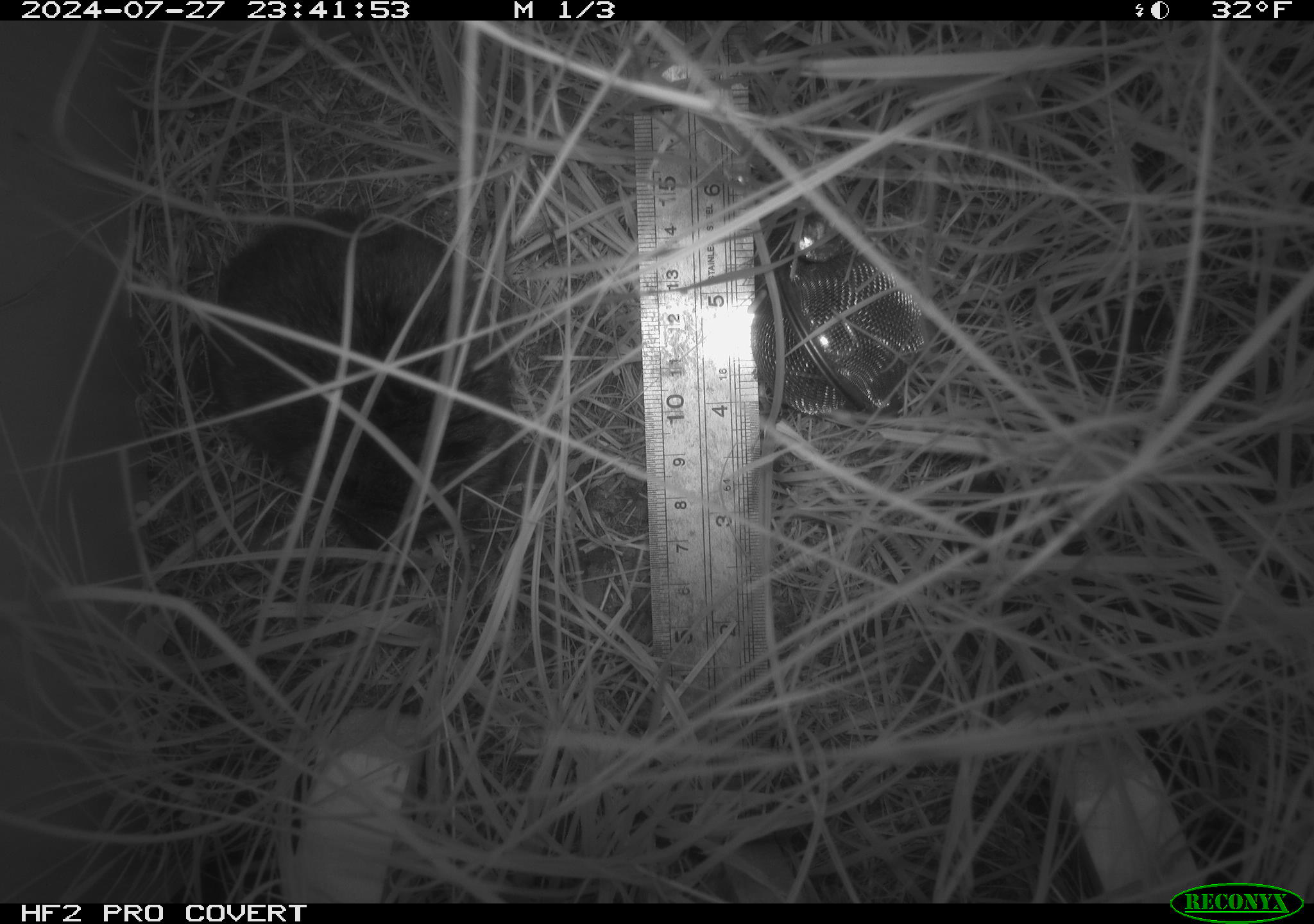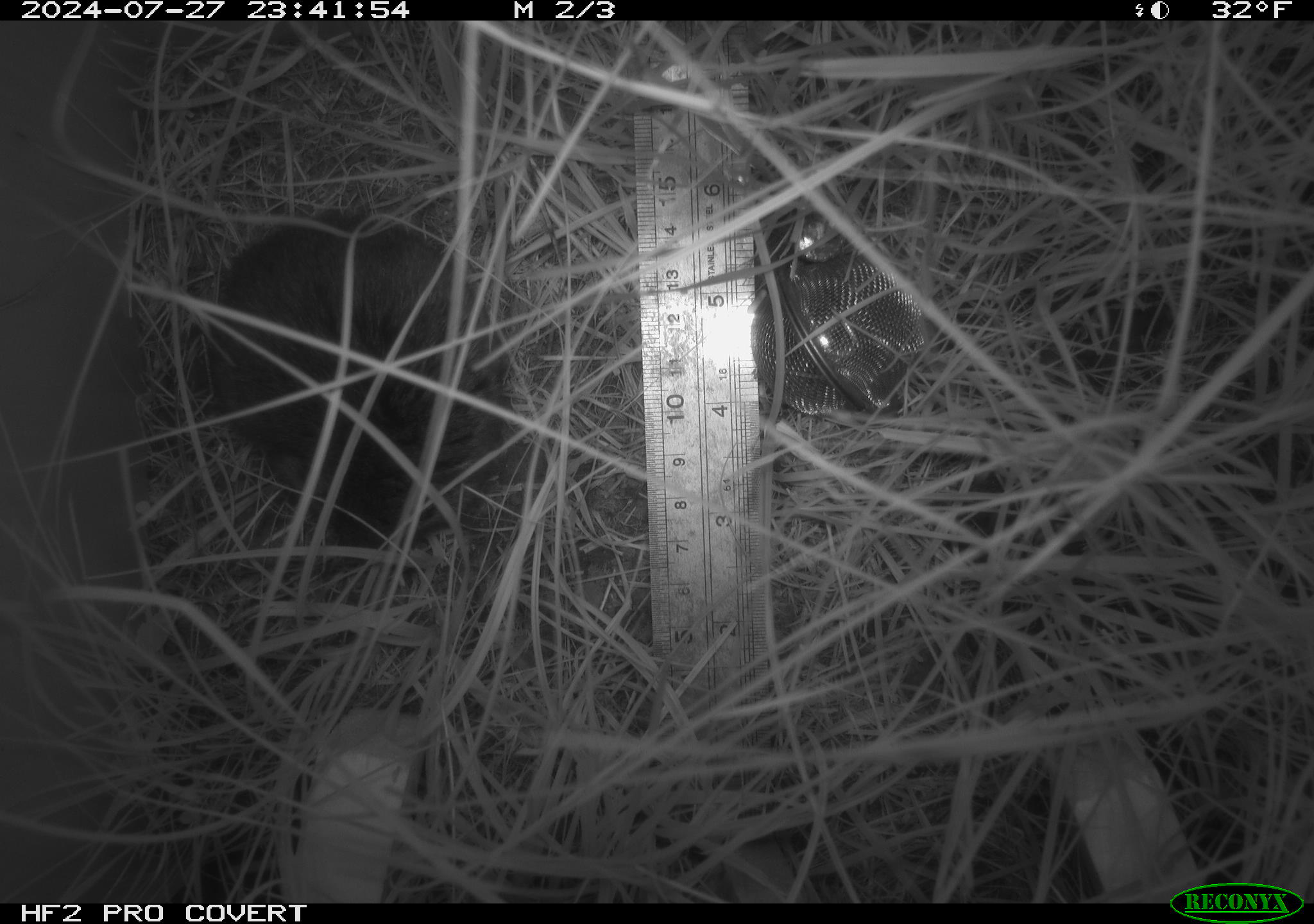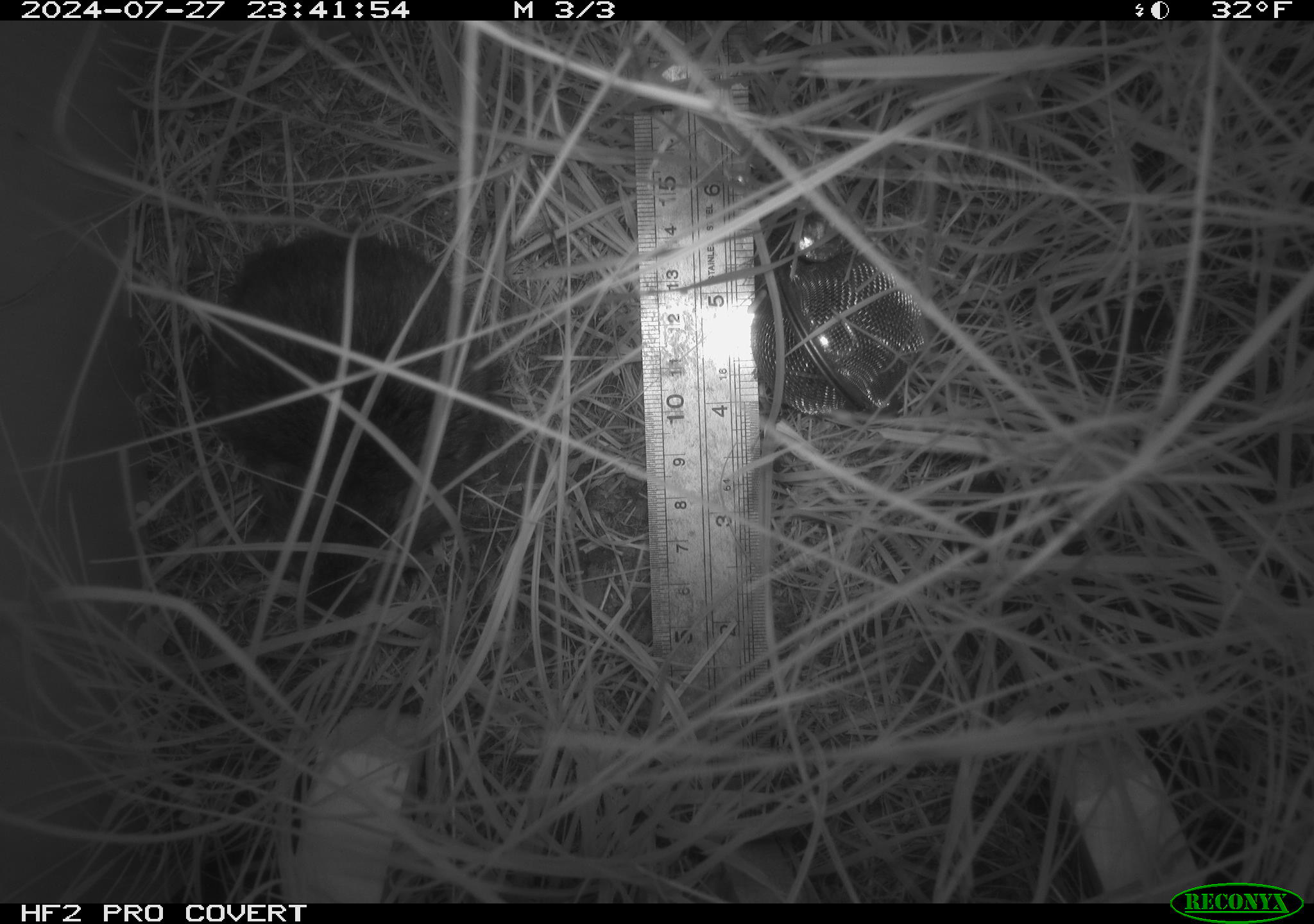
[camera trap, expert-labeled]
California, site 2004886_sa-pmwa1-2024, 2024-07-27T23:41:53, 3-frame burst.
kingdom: Animalia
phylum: Chordata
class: Mammalia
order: Rodentia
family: Cricetidae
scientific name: Arvicolinae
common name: voles, lemmings, and muskrats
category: arvicolinae subfamily